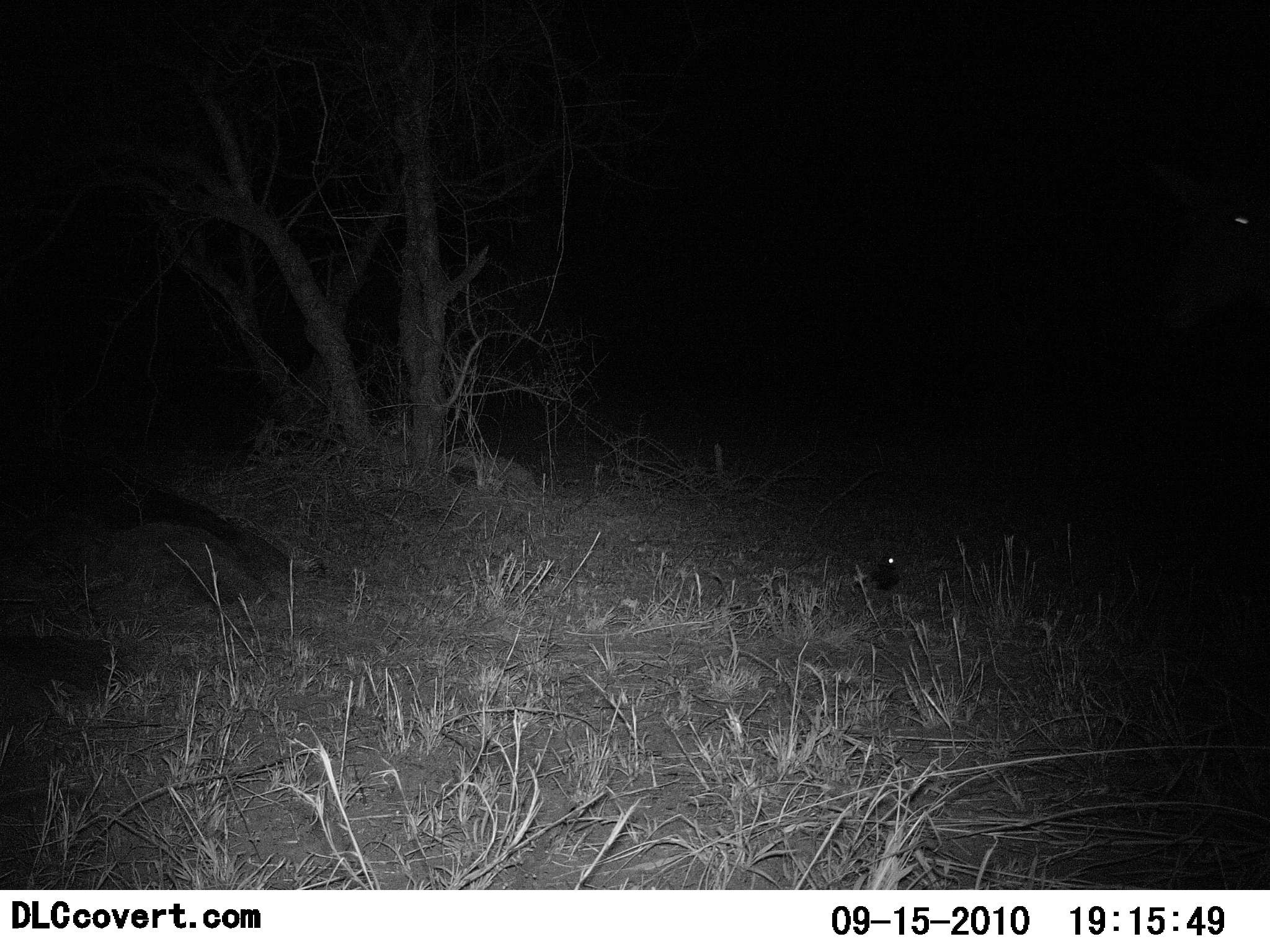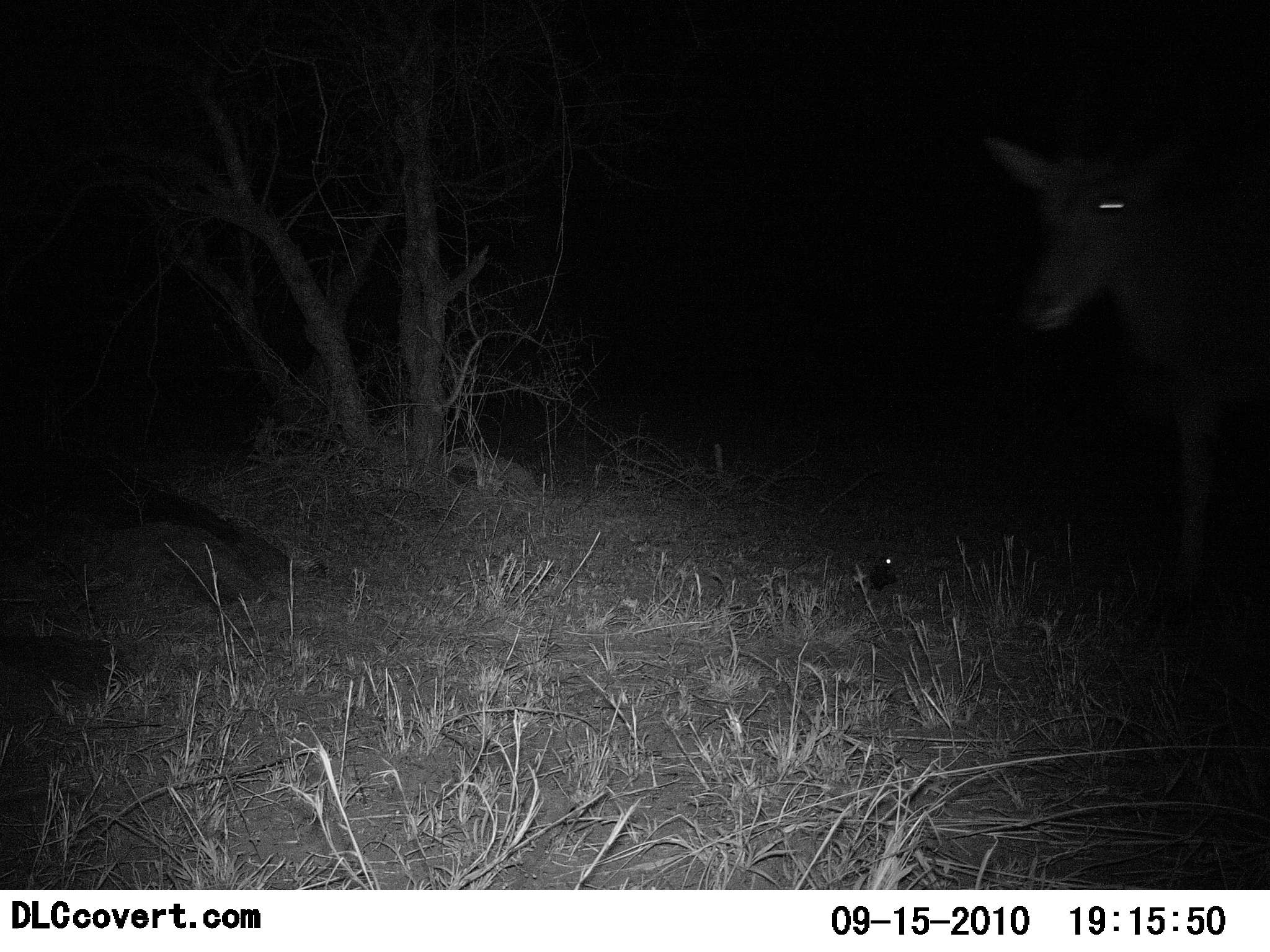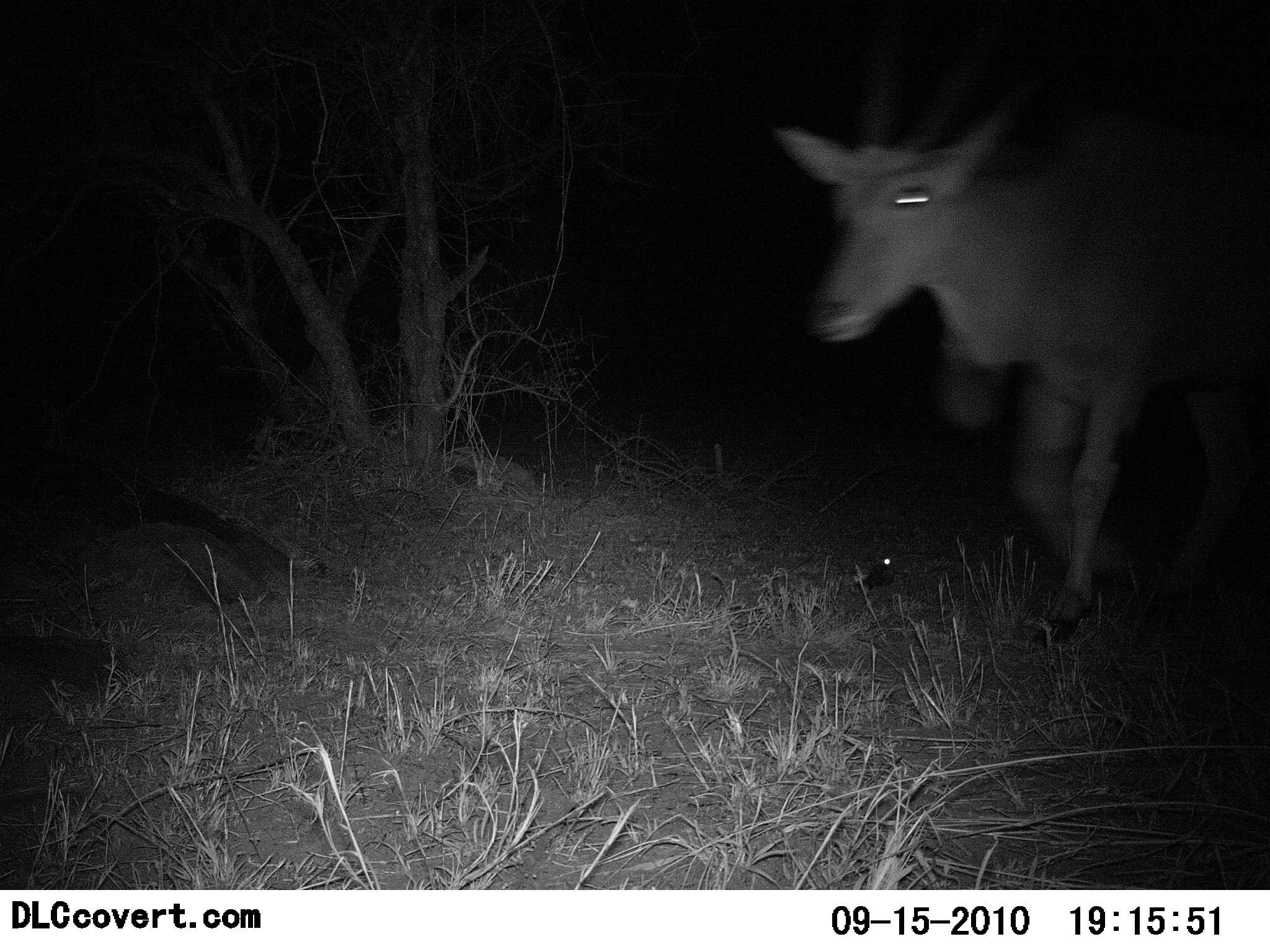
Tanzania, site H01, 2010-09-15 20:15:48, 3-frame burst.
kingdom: Animalia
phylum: Chordata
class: Mammalia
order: Artiodactyla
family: Bovidae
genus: Tragelaphus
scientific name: Tragelaphus oryx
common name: eland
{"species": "eland (Tragelaphus oryx)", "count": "1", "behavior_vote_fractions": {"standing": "0%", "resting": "0%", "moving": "100%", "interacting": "0%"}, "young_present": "0%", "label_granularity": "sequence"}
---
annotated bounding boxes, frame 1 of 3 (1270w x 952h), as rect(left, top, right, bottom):
animal: rect(1136, 148, 1270, 340); rect(853, 551, 902, 594)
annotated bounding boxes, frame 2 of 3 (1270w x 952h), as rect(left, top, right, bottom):
animal: rect(979, 117, 1270, 621); rect(850, 555, 900, 593)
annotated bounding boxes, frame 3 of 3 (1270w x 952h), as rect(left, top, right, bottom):
animal: rect(773, 27, 1270, 648); rect(852, 553, 898, 594)